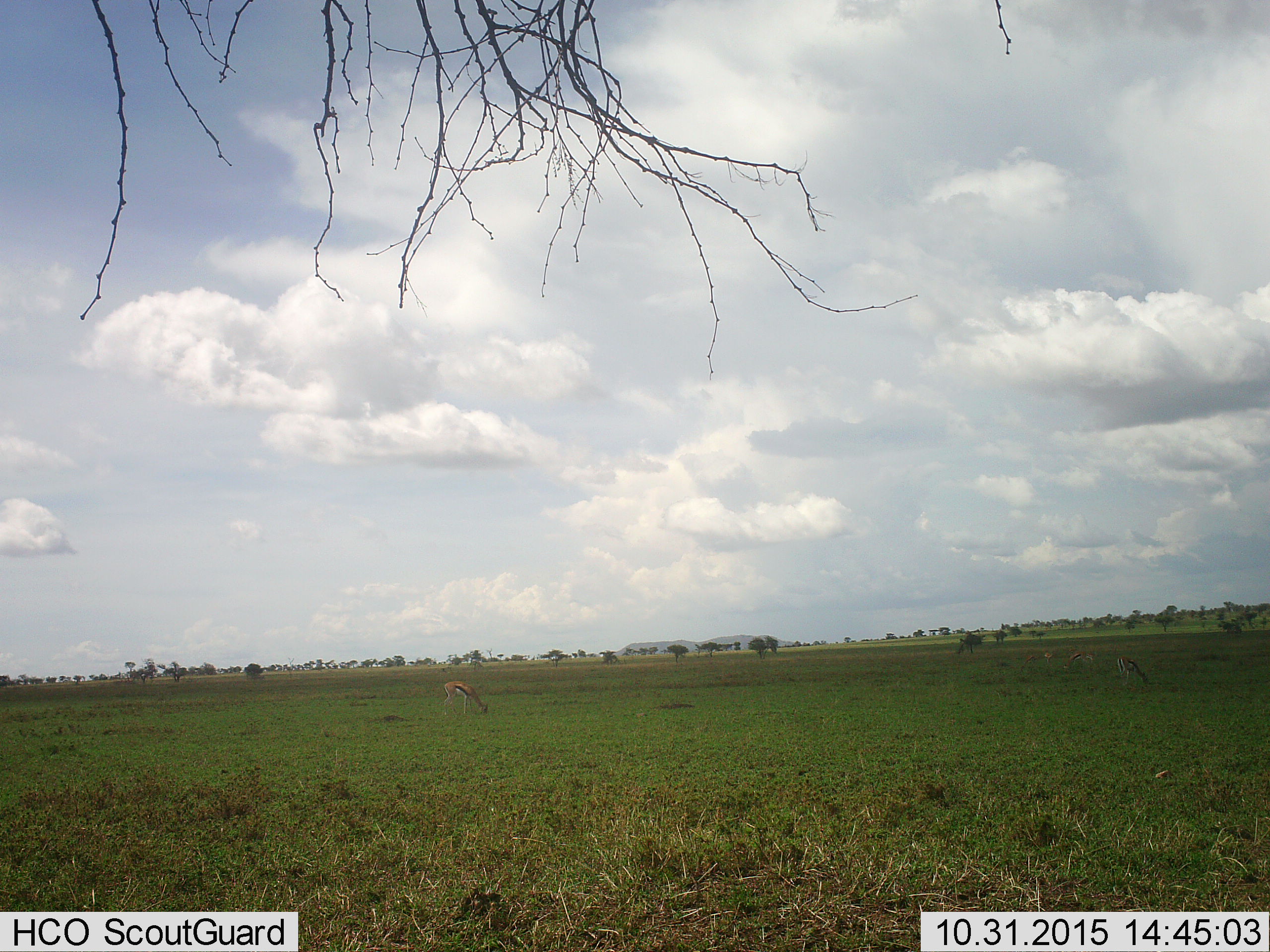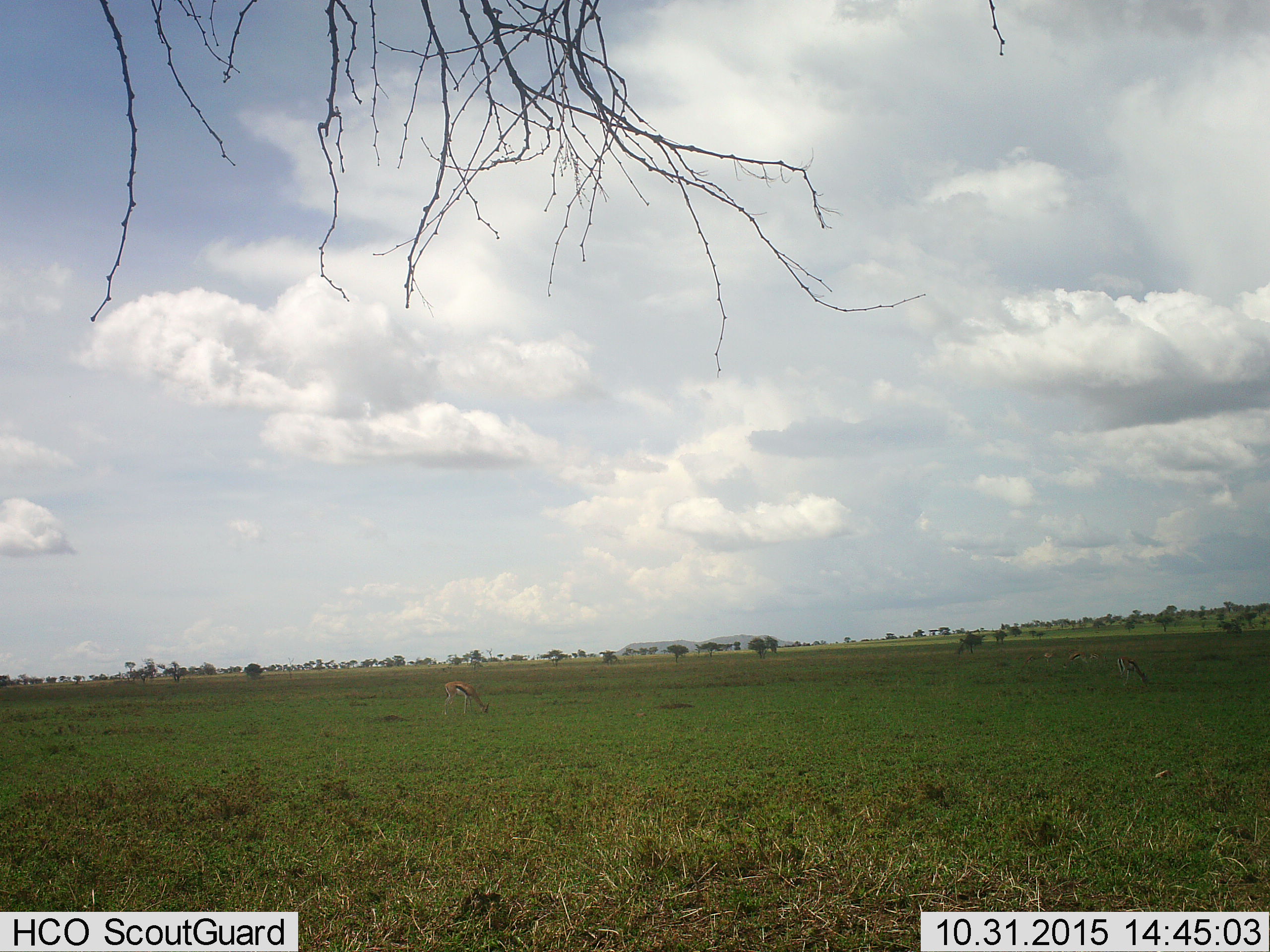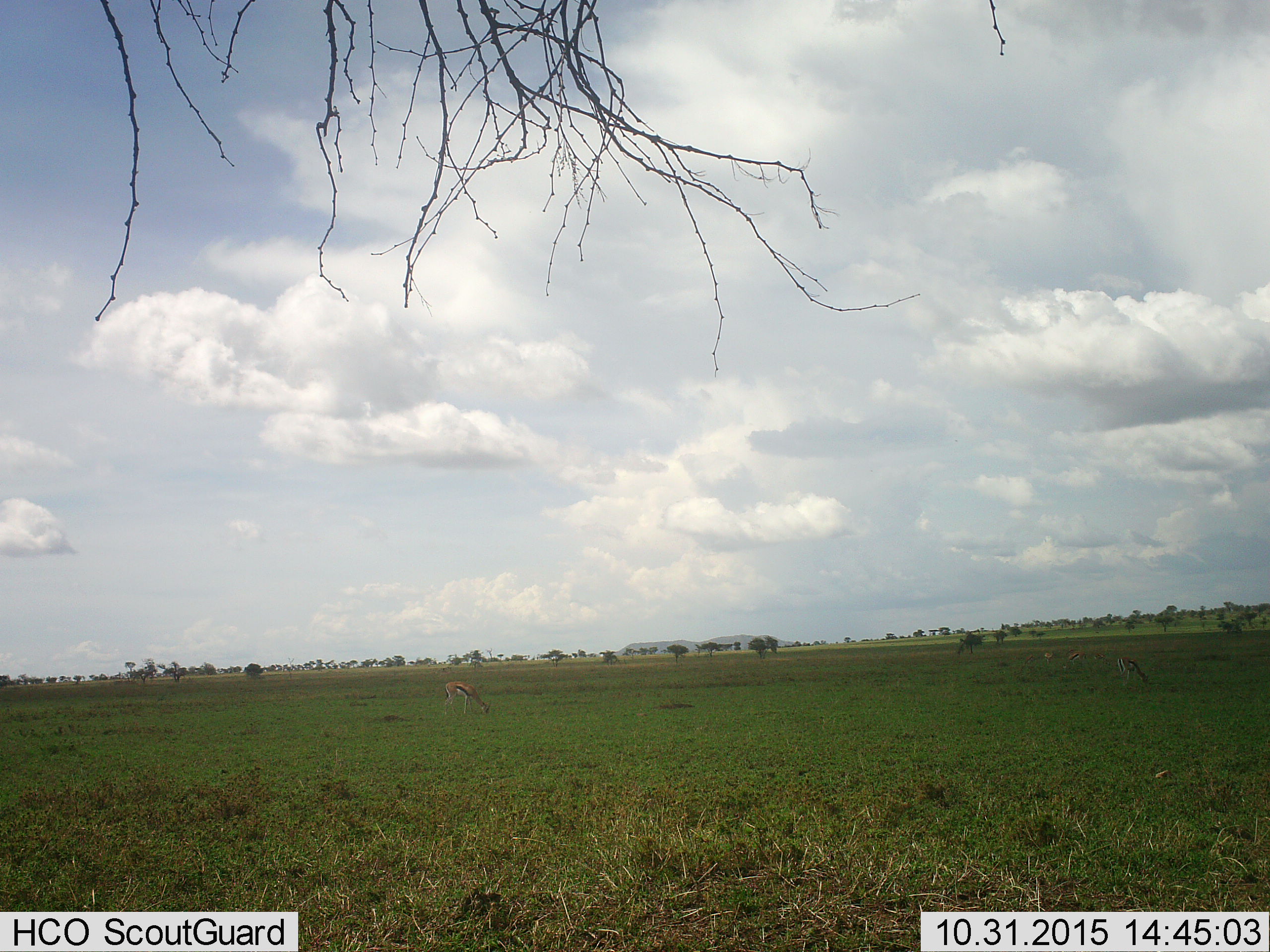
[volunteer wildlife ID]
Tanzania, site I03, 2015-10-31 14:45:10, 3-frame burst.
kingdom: Animalia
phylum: Chordata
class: Mammalia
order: Artiodactyla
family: Bovidae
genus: Eudorcas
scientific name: Eudorcas thomsonii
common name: thomson's gazelle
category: gazellethomsons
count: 1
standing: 22%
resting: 0%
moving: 0%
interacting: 0%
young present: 0%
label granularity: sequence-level